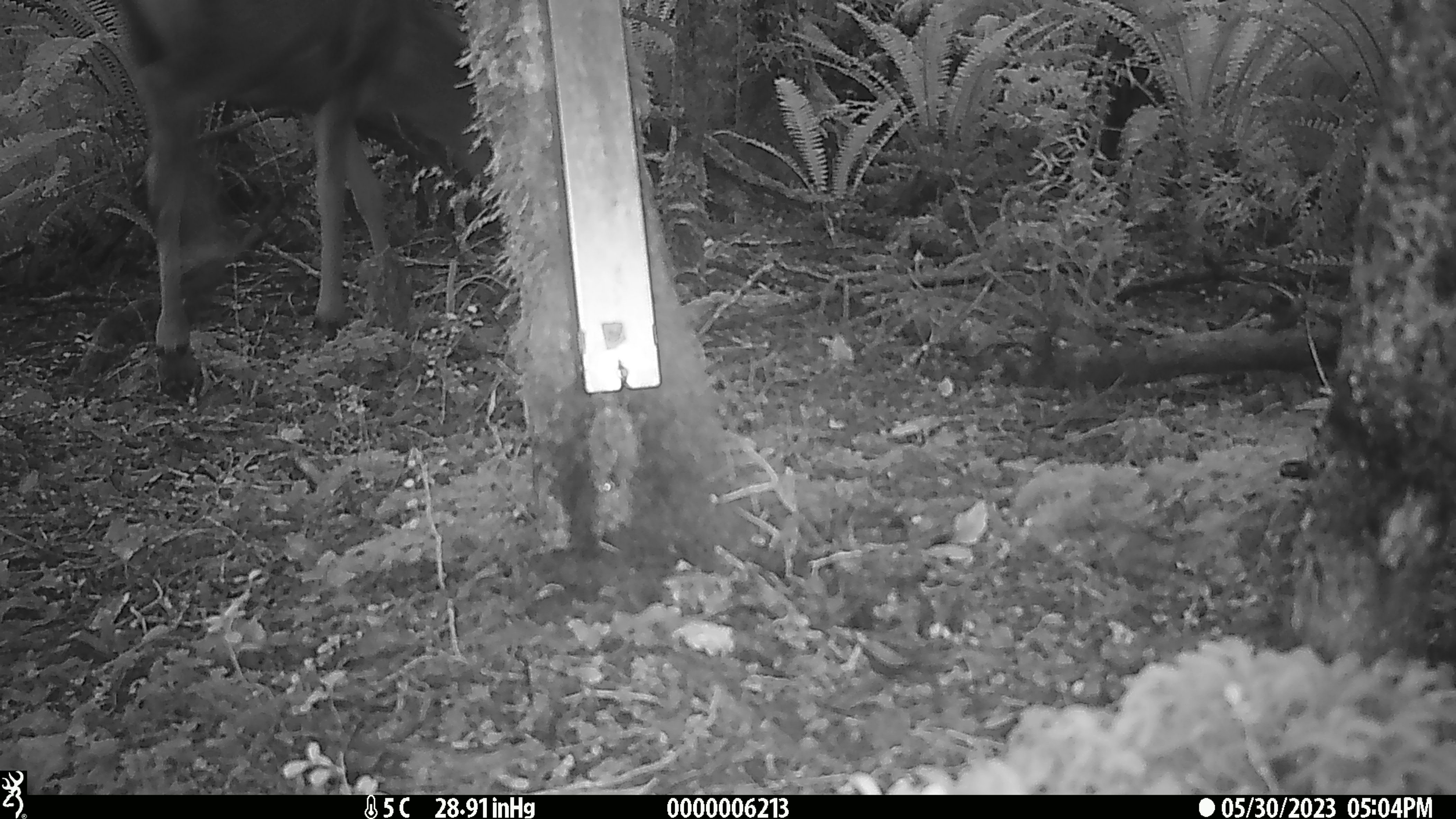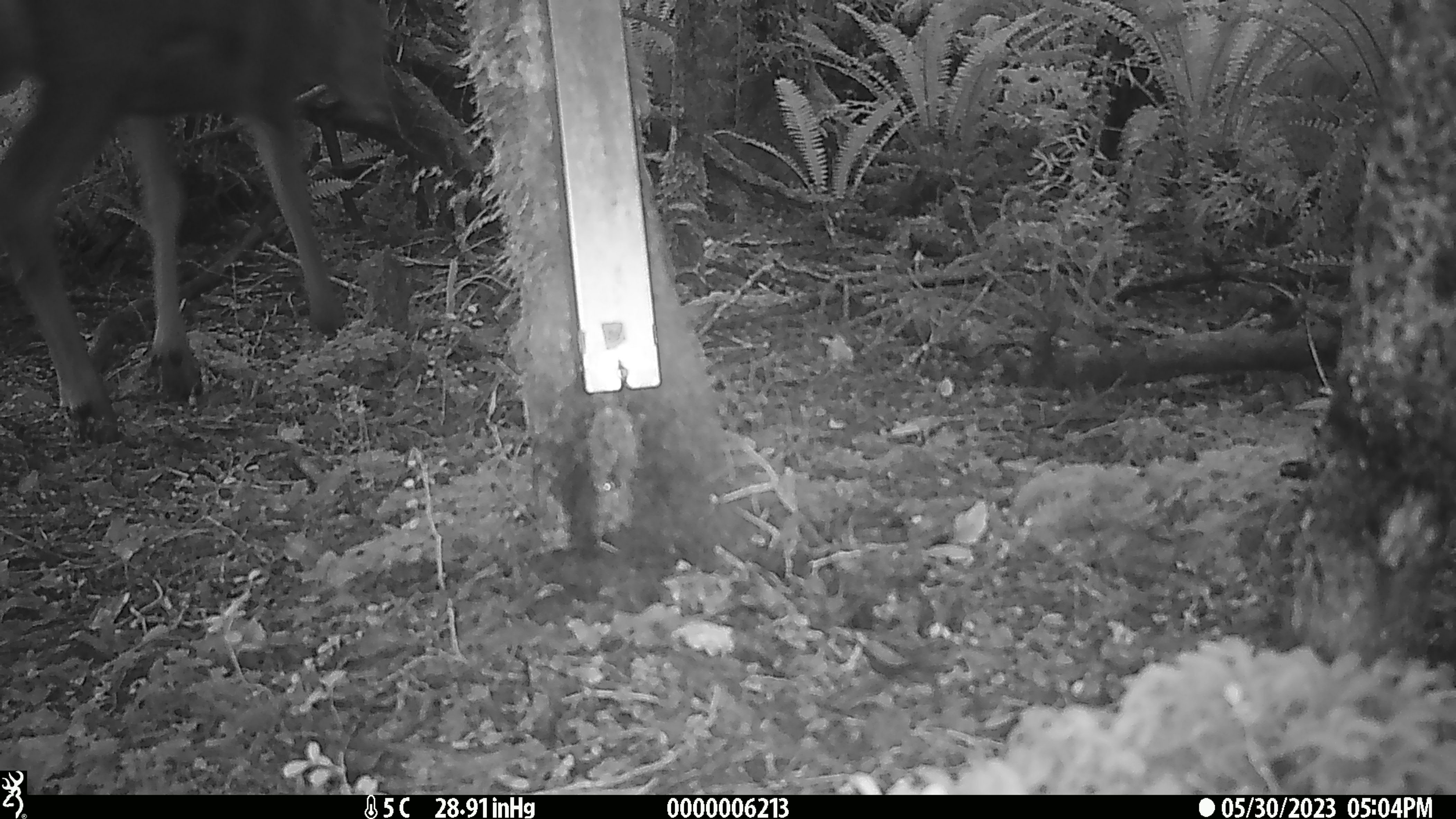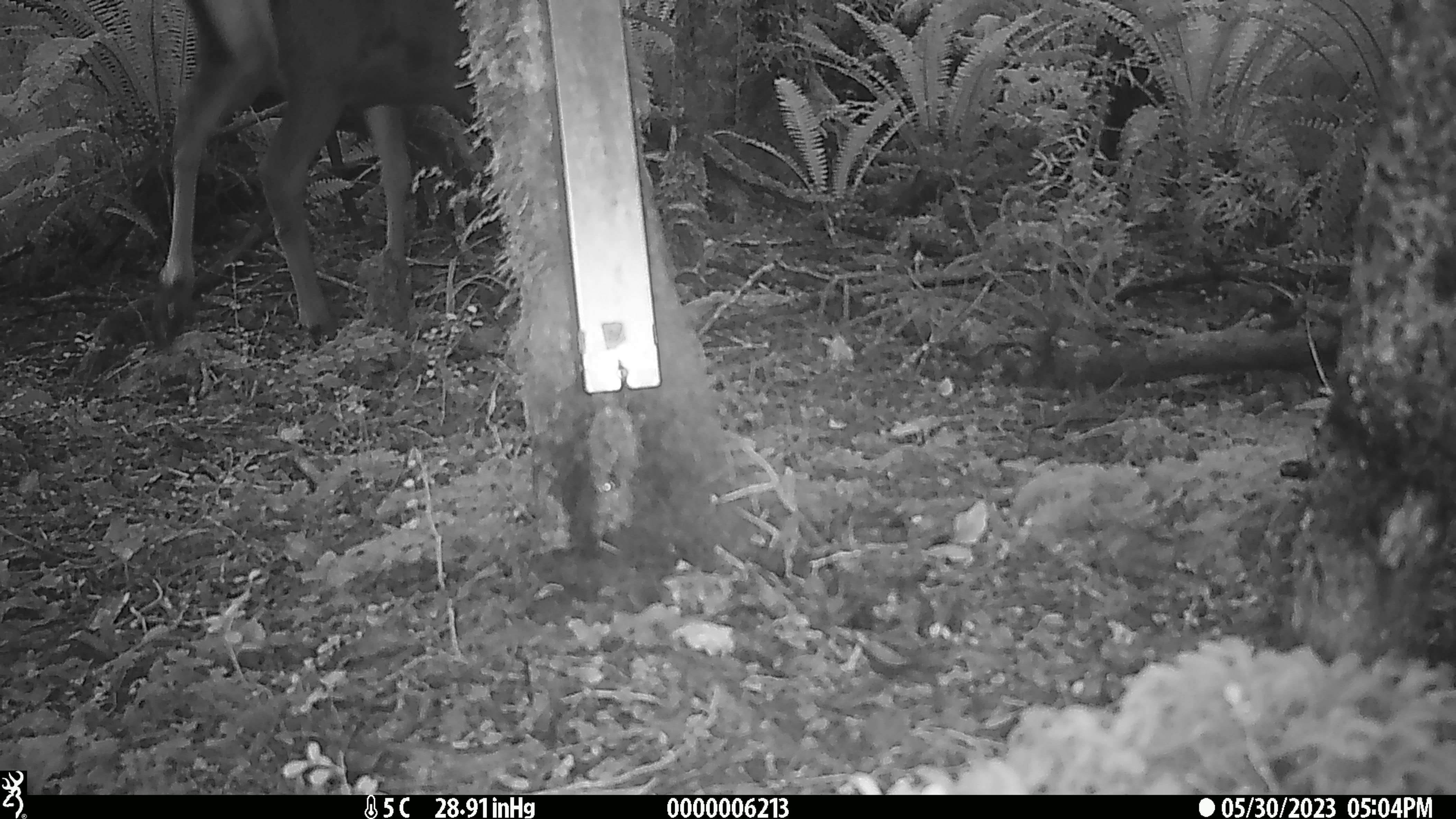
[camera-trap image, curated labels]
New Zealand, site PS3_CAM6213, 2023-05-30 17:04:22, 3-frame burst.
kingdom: Animalia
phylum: Chordata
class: Mammalia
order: Artiodactyla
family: Cervidae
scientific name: Cervidae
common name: deer